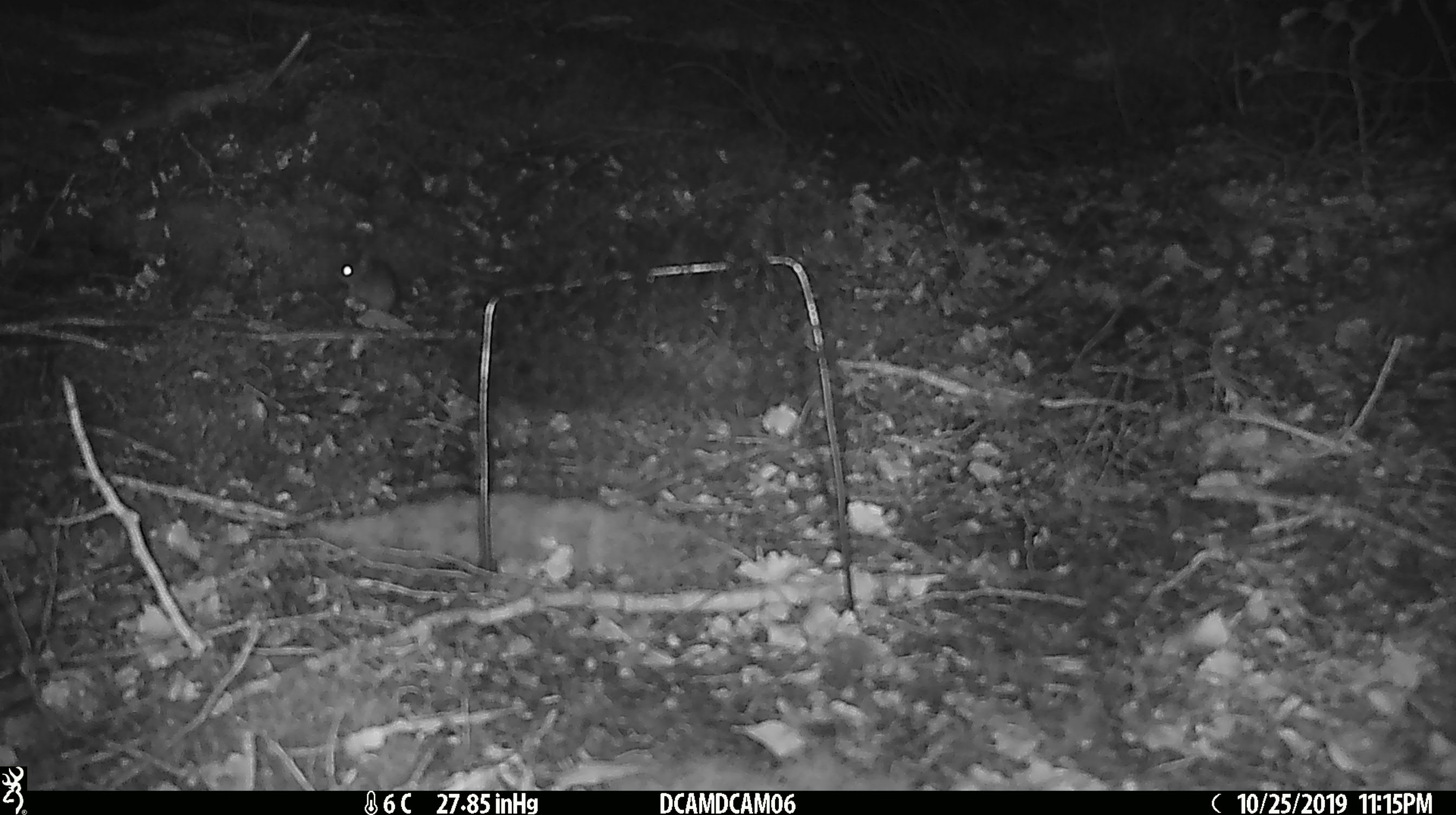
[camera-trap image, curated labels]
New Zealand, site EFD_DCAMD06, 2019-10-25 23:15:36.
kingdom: Animalia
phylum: Chordata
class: Mammalia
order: Rodentia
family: Muridae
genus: Mus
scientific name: Mus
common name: mouse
Mouse (Mus).